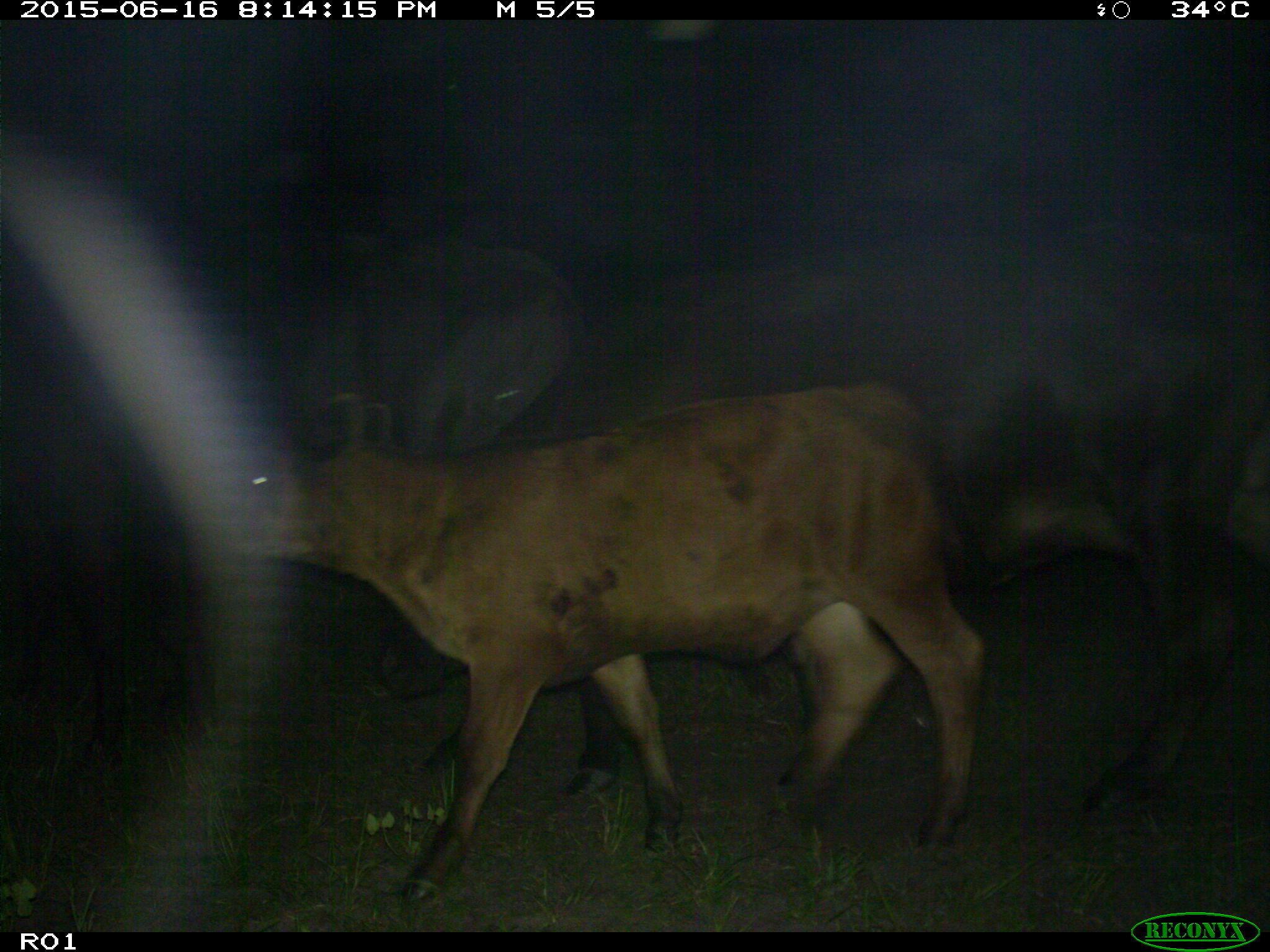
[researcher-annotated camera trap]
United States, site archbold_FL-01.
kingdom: Animalia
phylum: Chordata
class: Mammalia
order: Artiodactyla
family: Bovidae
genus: Bos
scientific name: Bos taurus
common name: domestic cow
Bos taurus (domestic cow).